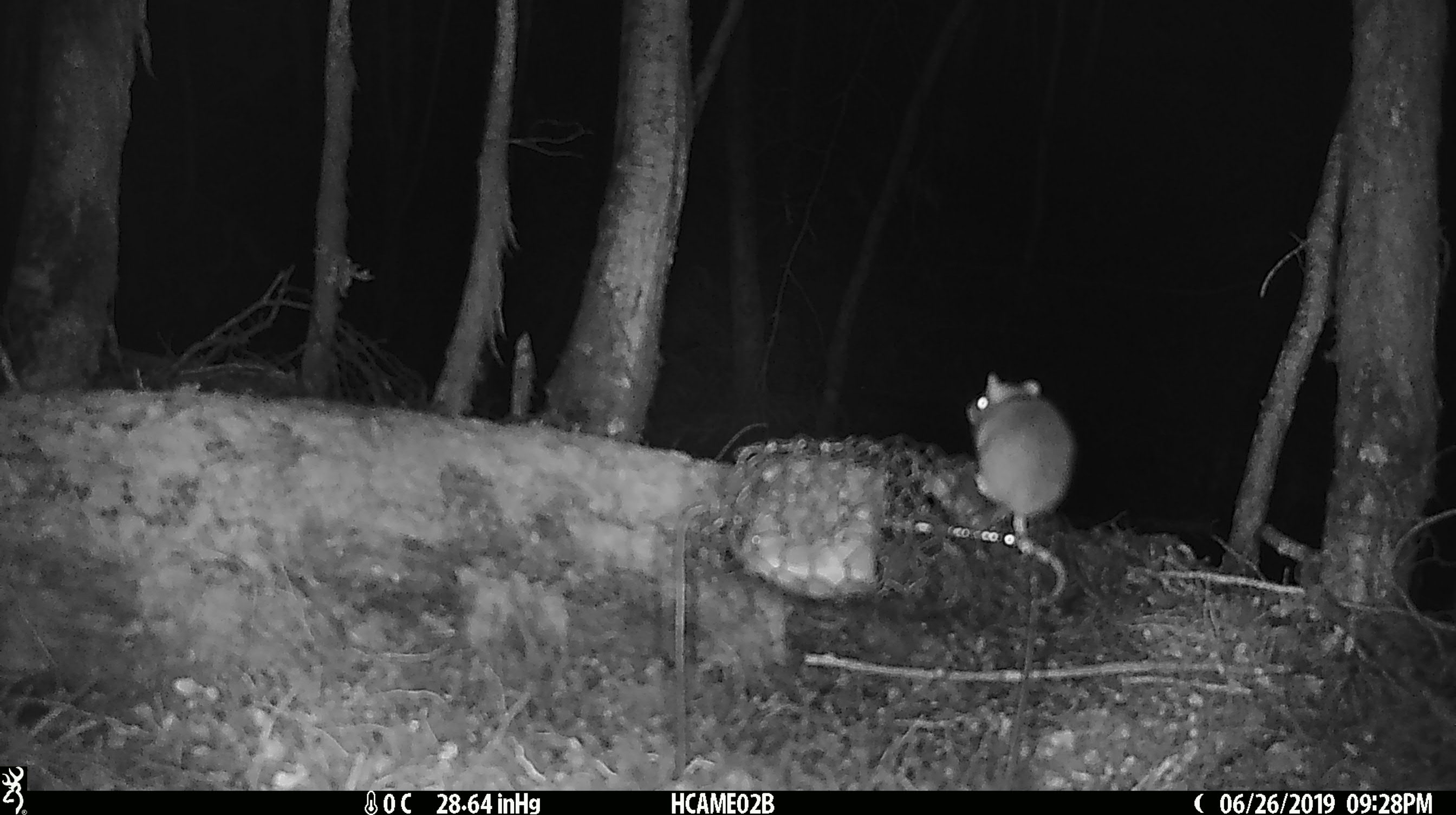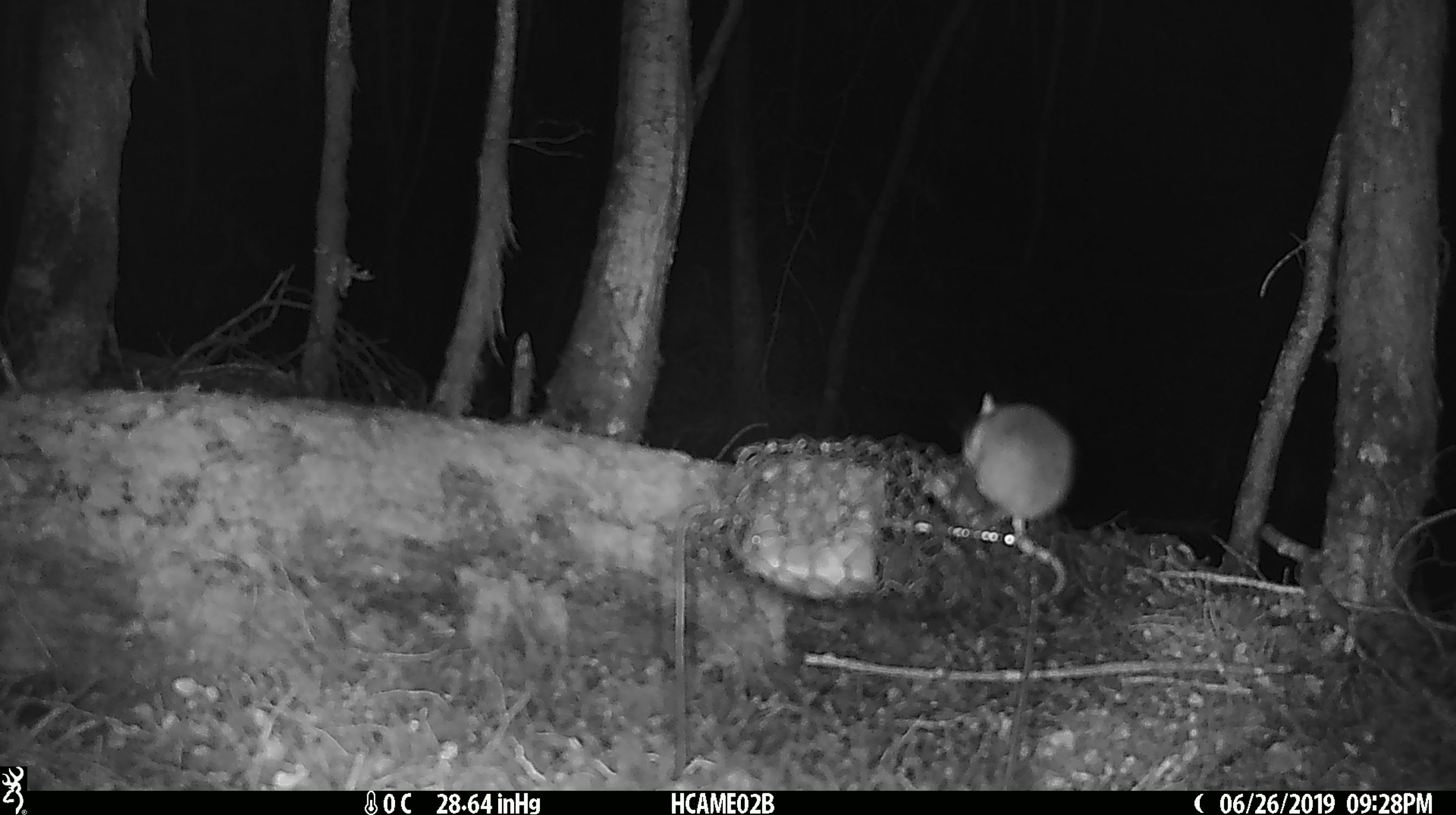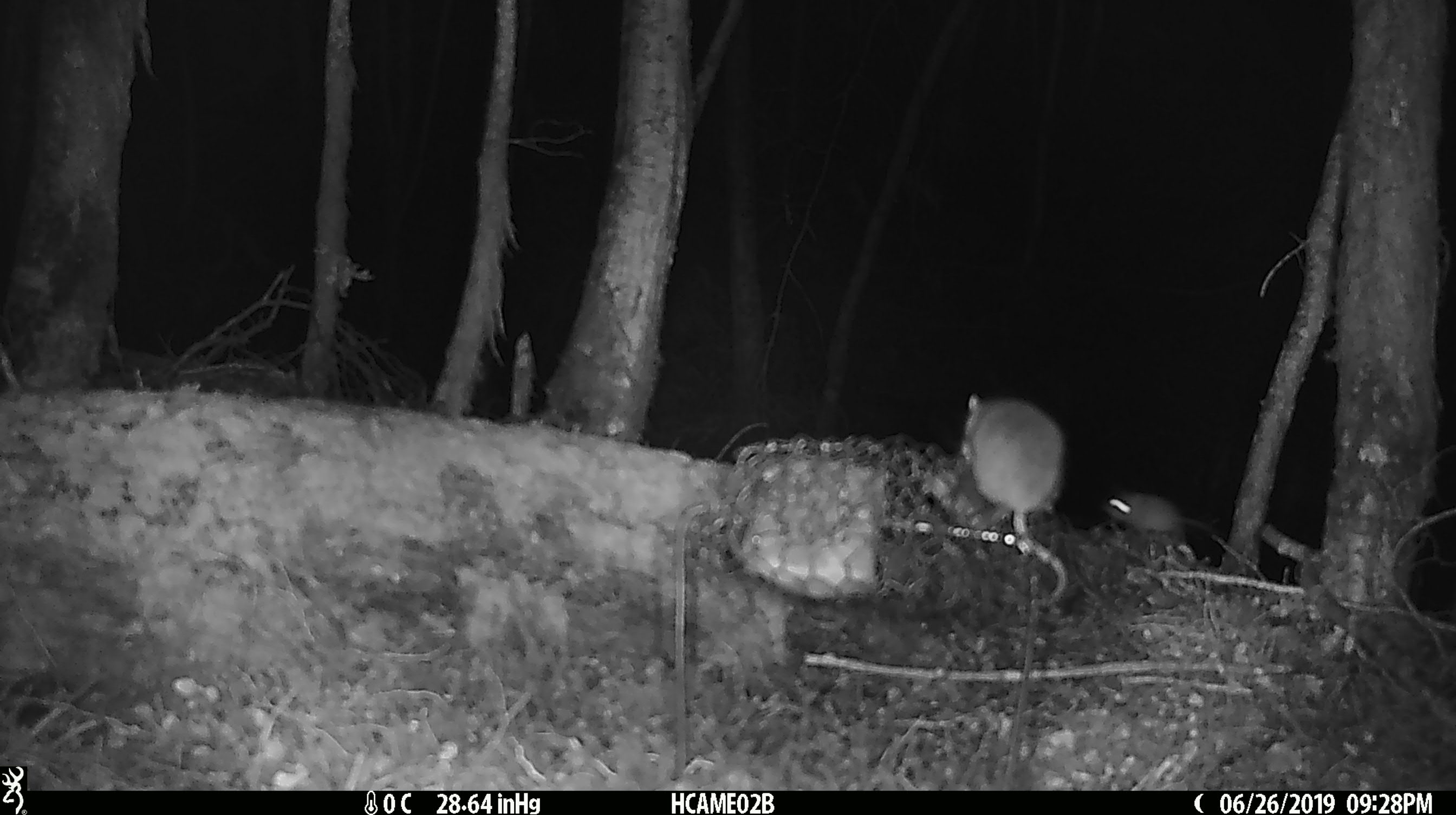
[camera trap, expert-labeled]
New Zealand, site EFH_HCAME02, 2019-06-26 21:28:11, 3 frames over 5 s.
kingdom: Animalia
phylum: Chordata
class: Mammalia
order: Rodentia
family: Muridae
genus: Mus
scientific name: Mus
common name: mouse